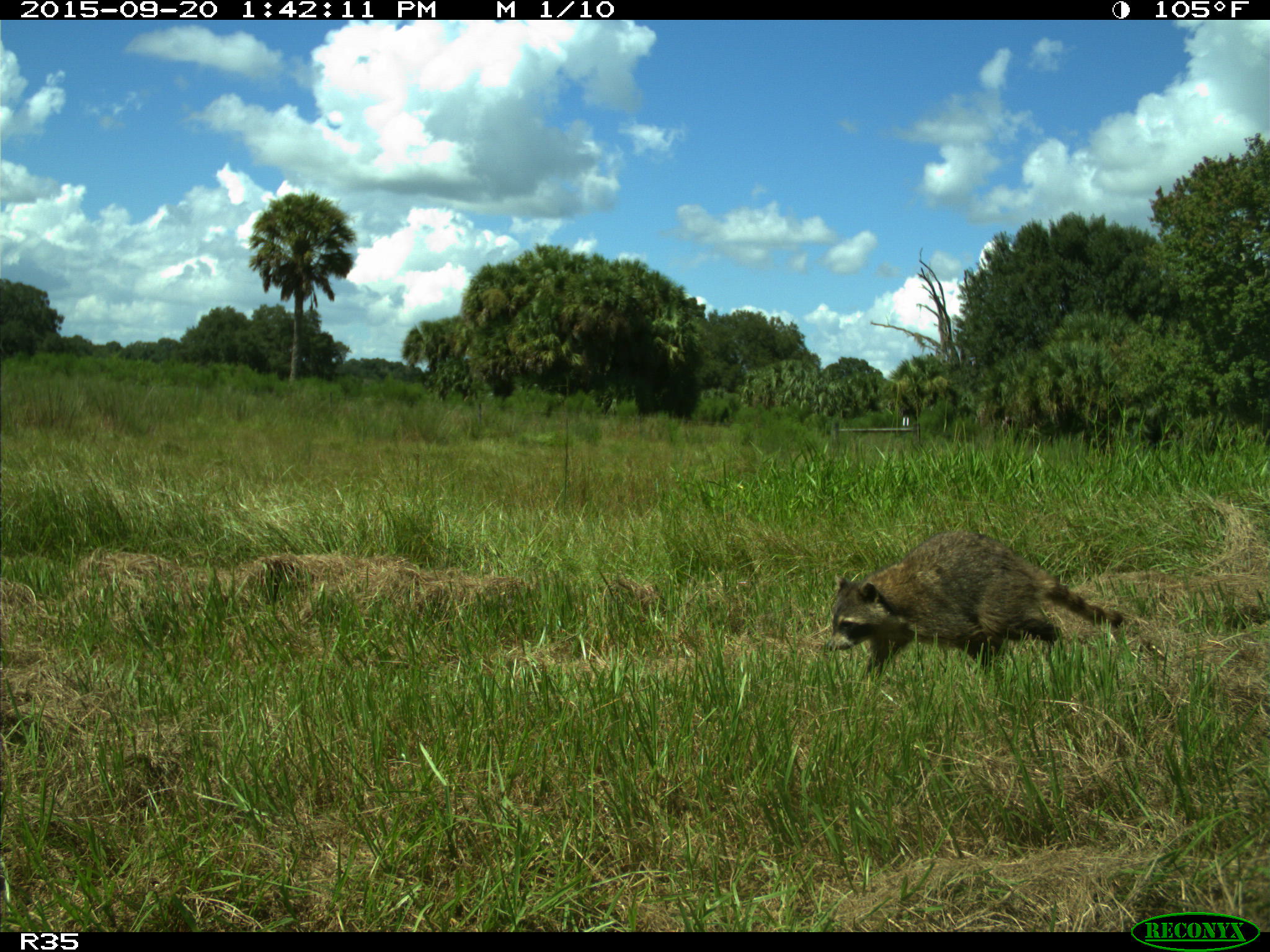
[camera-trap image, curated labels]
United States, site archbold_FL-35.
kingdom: Animalia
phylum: Chordata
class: Mammalia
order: Carnivora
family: Procyonidae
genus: Procyon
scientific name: Procyon lotor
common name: common raccoon